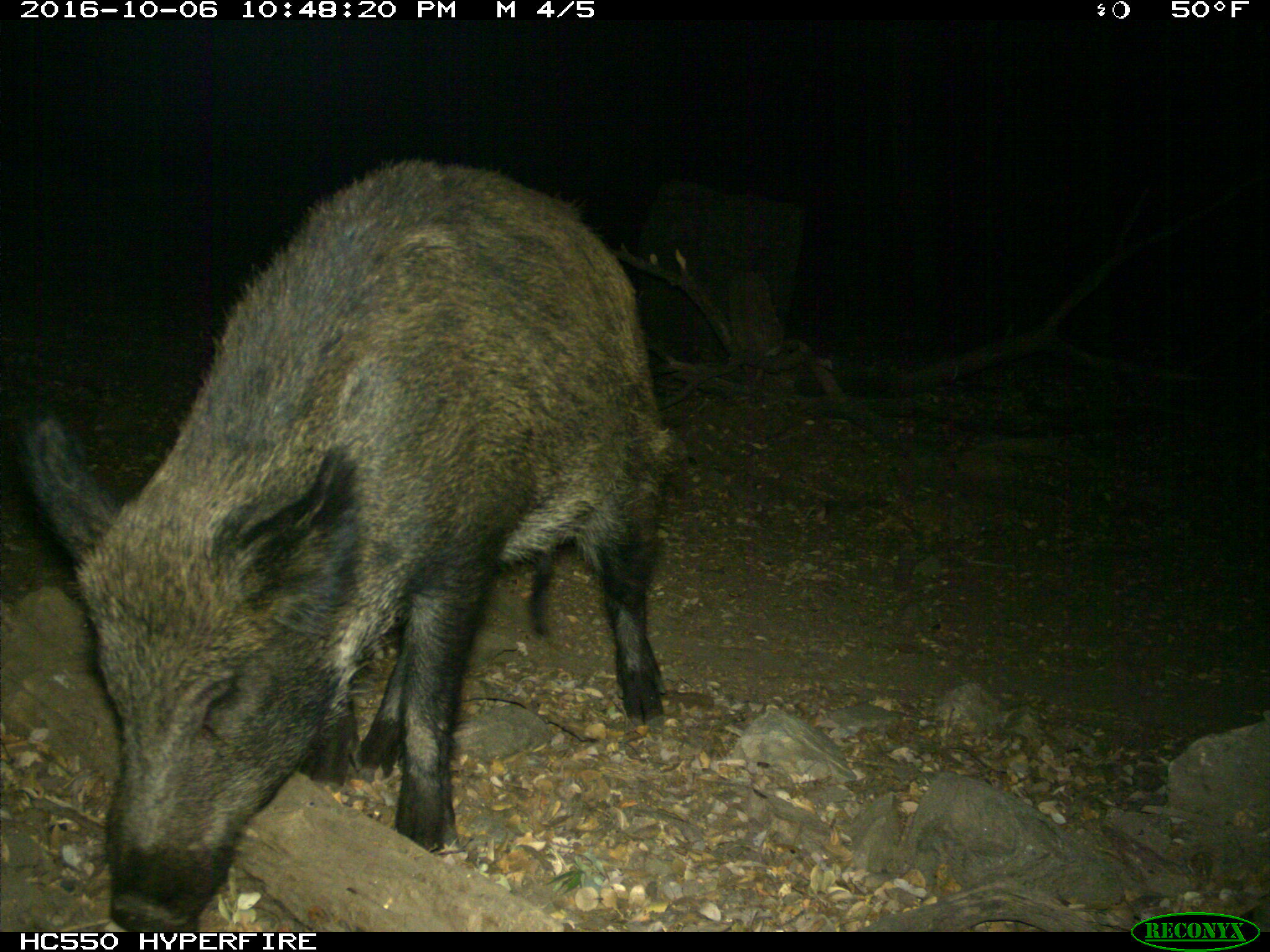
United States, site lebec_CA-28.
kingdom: Animalia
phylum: Chordata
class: Mammalia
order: Artiodactyla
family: Suidae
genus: Sus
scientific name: Sus scrofa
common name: wild boar